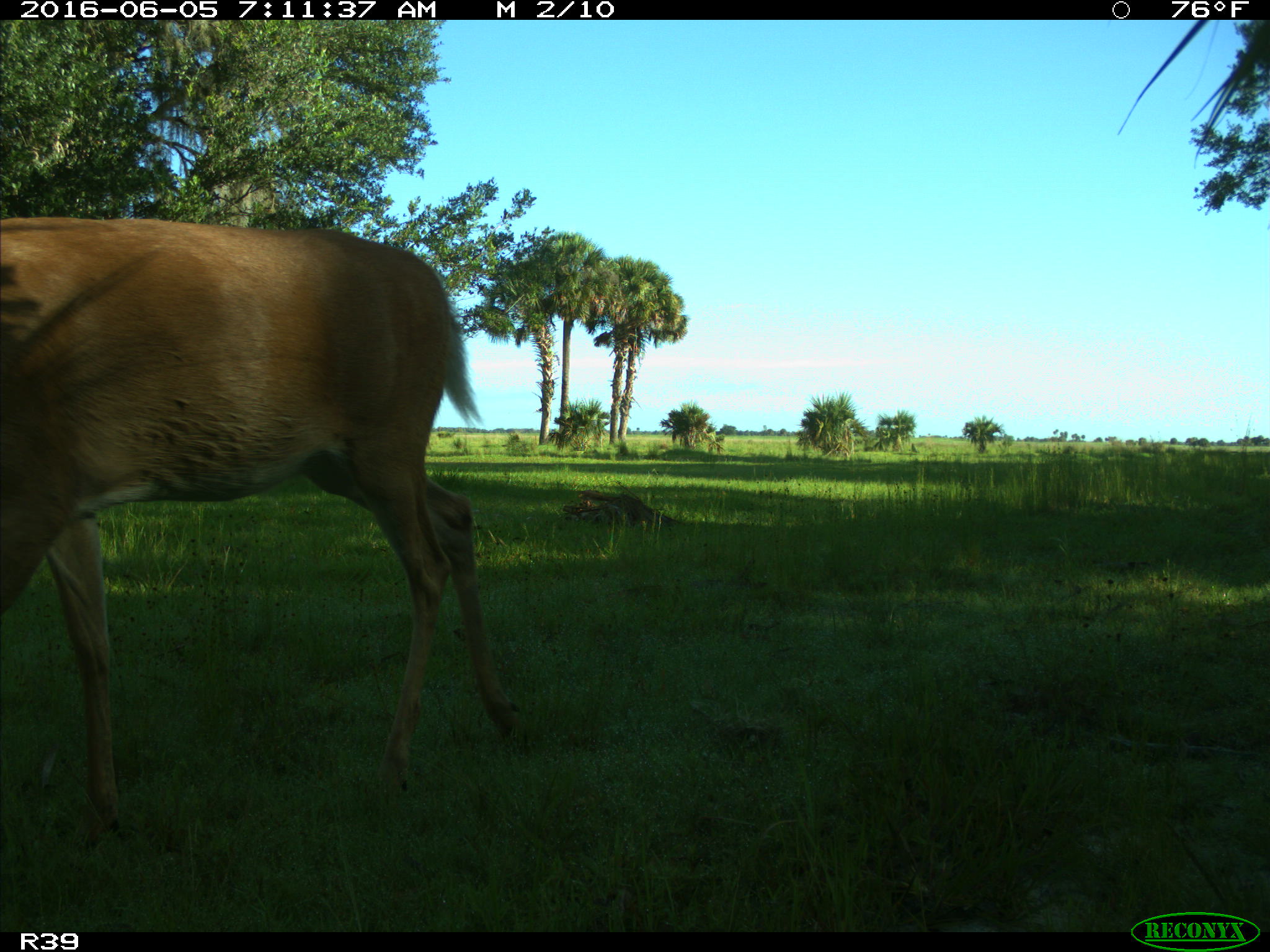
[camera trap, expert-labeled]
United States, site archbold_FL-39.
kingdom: Animalia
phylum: Chordata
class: Mammalia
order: Artiodactyla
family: Cervidae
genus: Odocoileus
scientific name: Odocoileus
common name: deer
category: unidentified deer